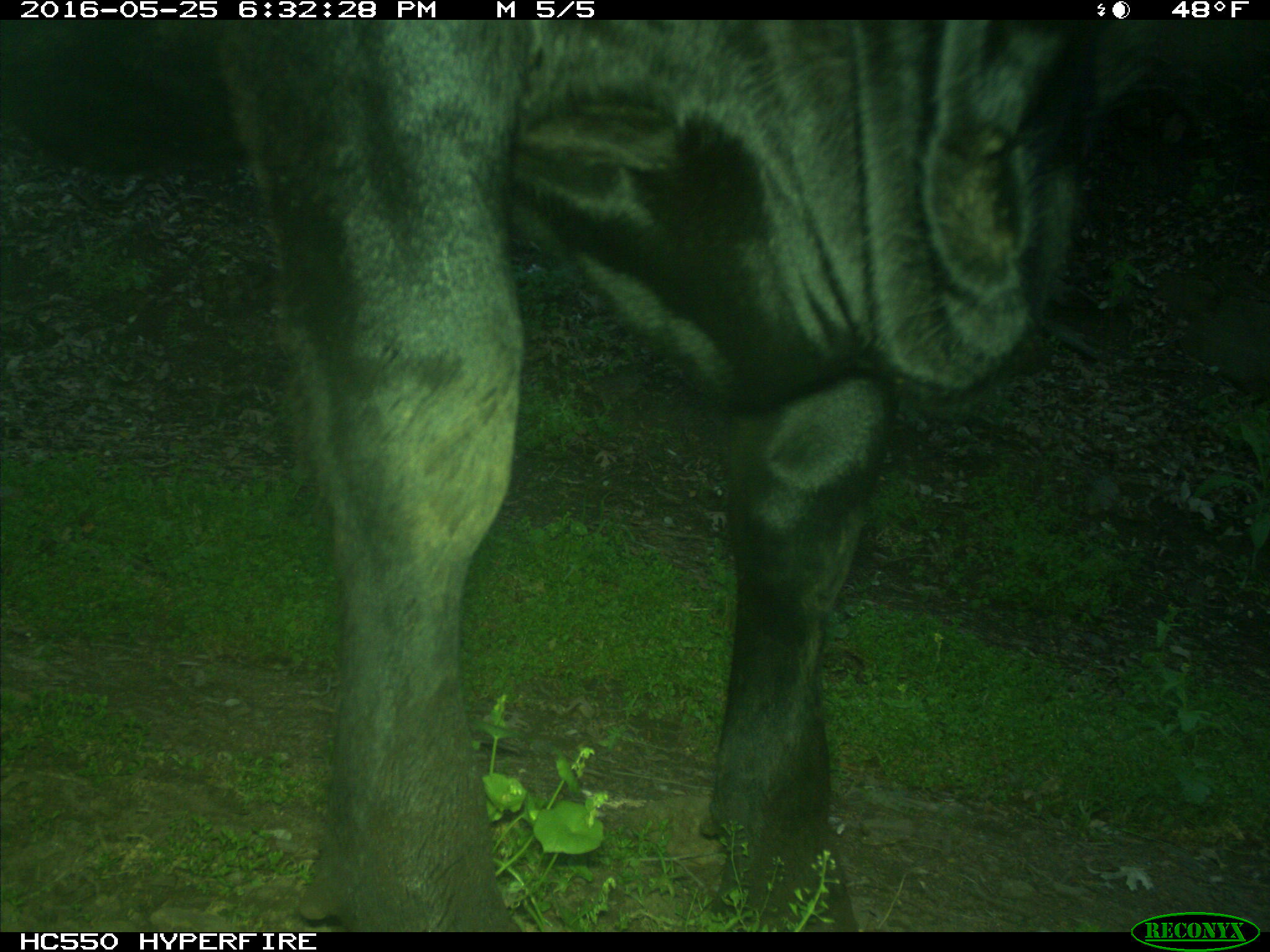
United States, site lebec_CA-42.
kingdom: Animalia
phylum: Chordata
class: Mammalia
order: Artiodactyla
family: Bovidae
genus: Bos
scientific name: Bos taurus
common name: domestic cow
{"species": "Bos taurus (domestic cow)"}